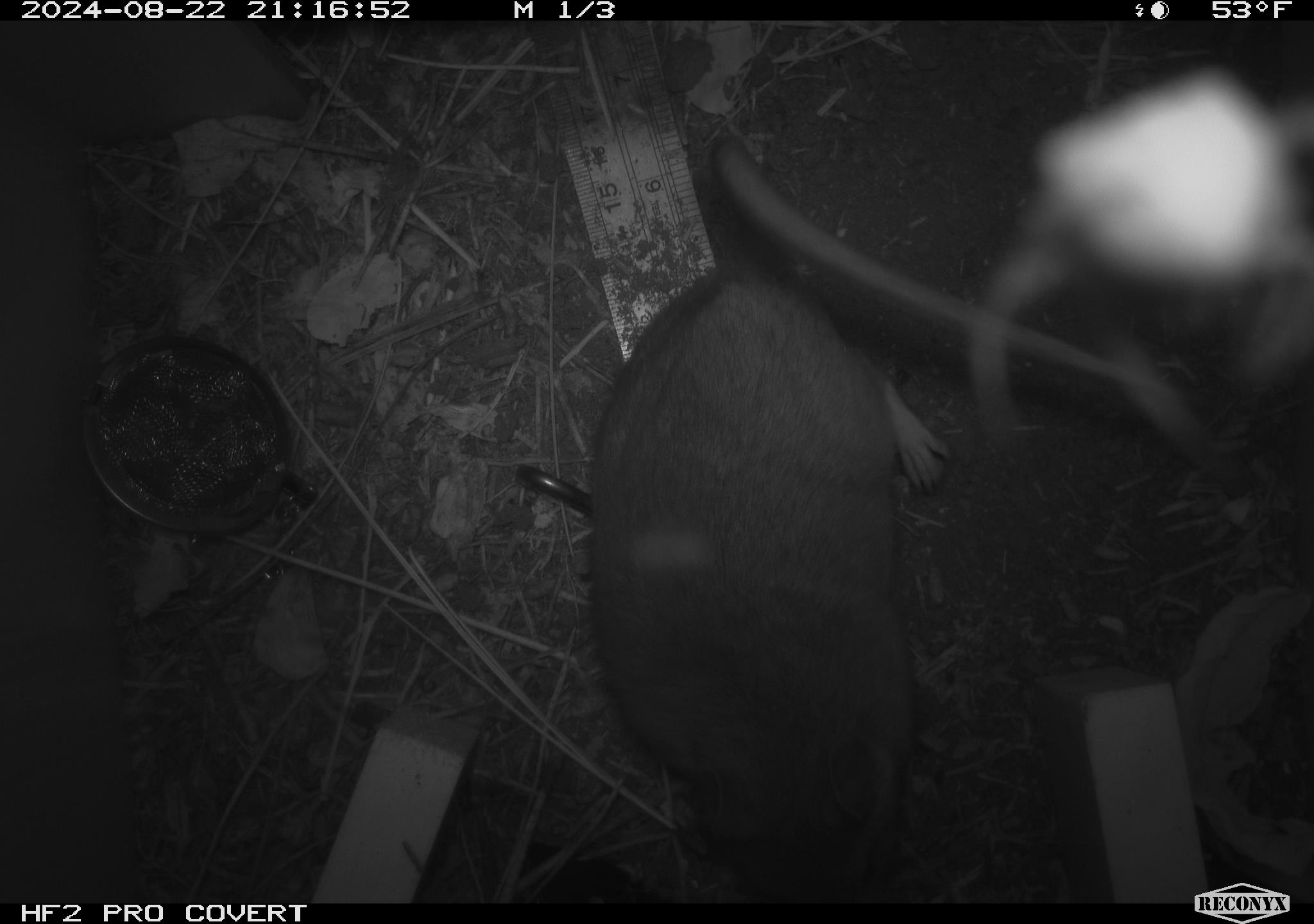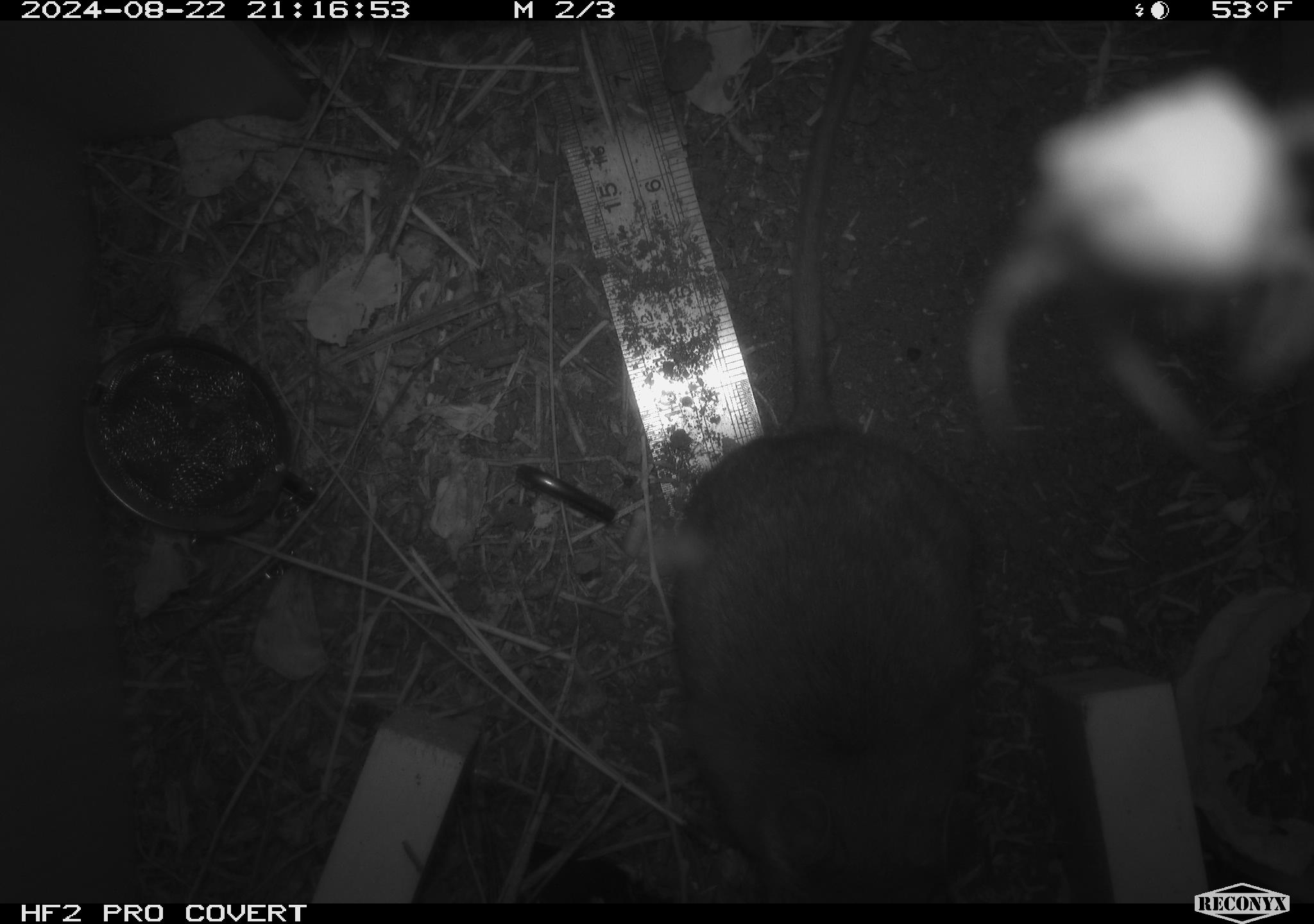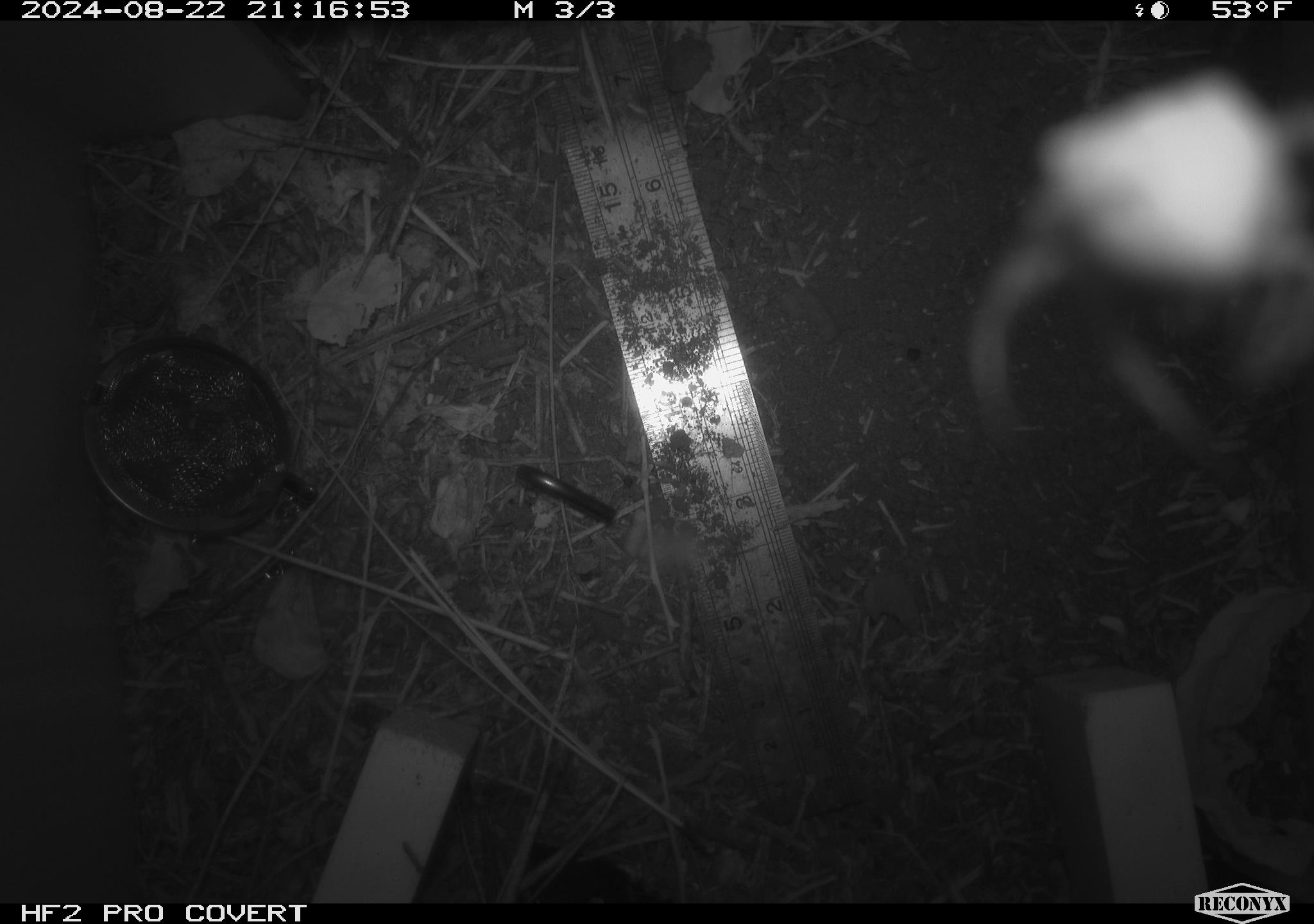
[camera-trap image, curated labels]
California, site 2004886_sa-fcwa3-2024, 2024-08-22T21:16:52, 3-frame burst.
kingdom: Animalia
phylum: Chordata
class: Mammalia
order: Rodentia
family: Sciuridae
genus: Neotamias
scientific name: Neotamias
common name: western chipmunks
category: neotamias species